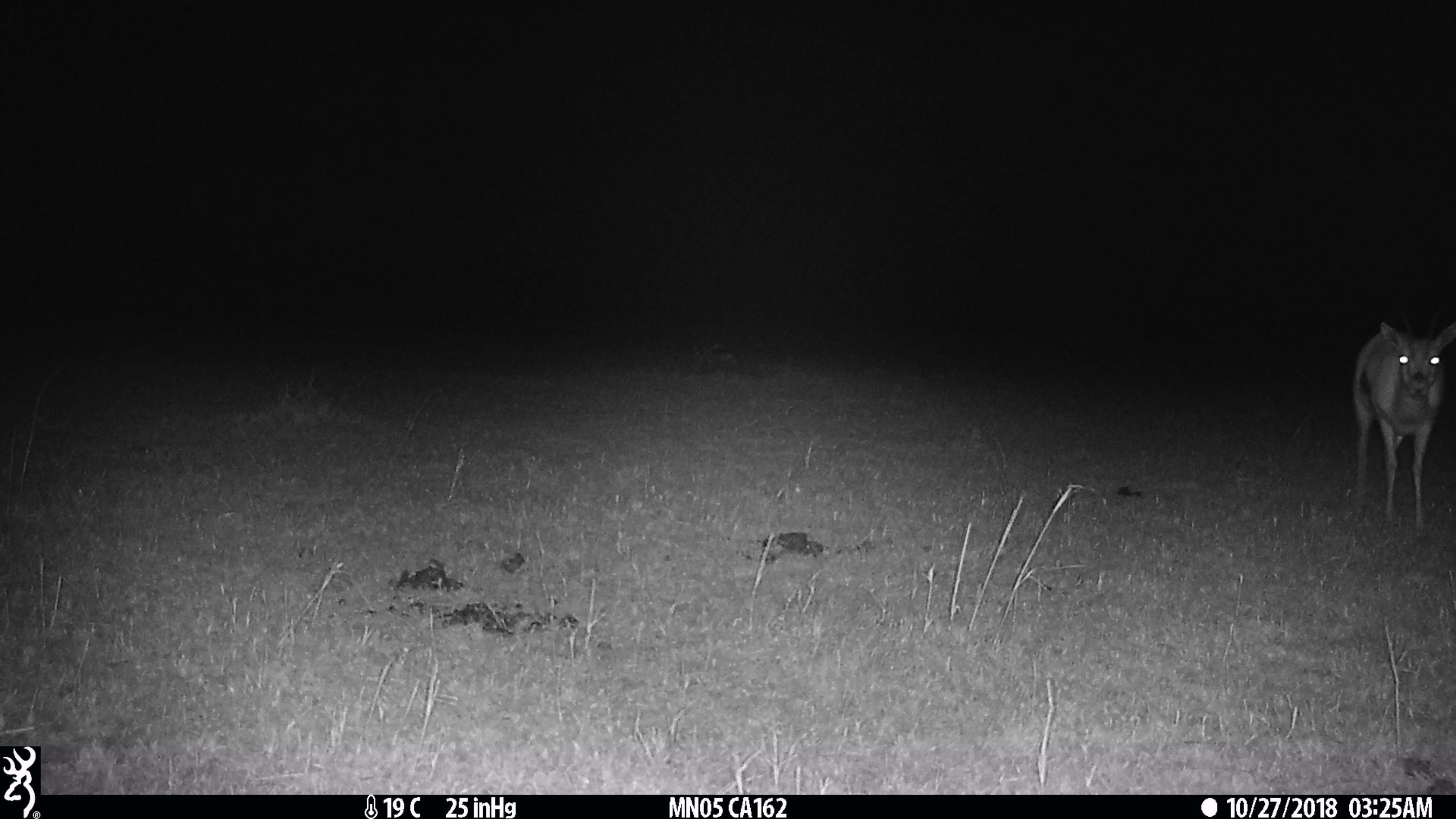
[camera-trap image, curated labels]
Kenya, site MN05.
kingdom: Animalia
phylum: Chordata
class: Mammalia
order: Artiodactyla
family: Bovidae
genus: Eudorcas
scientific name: Eudorcas thomsonii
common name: thomon's gazelle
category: gazelle thomsons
Gazelle thomsons (thomon's gazelle) (Eudorcas thomsonii).